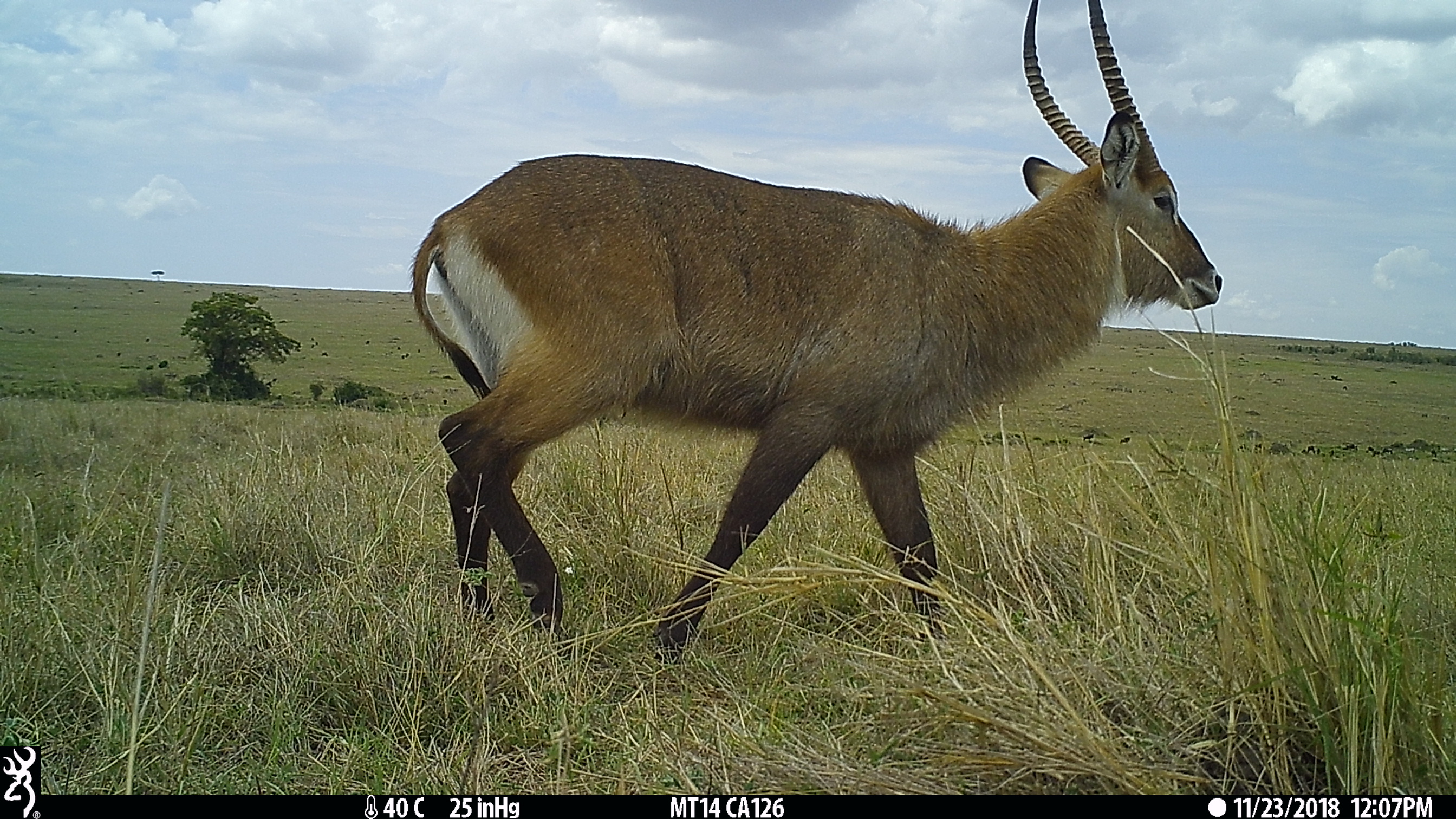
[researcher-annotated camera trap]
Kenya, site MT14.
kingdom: Animalia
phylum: Chordata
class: Mammalia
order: Artiodactyla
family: Bovidae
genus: Kobus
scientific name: Kobus ellipsiprymnus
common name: waterbuck